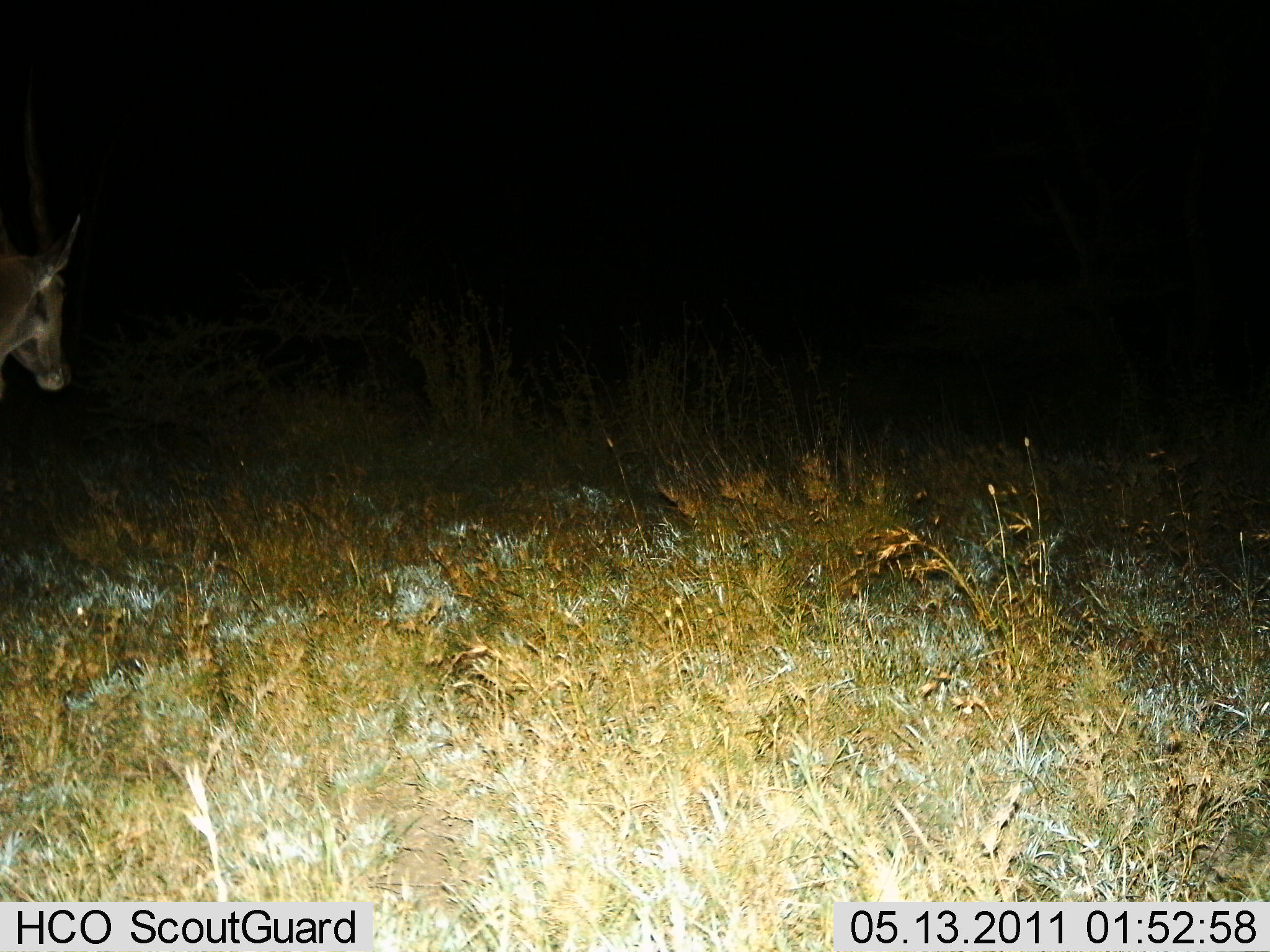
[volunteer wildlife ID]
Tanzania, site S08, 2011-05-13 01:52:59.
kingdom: Animalia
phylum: Chordata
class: Mammalia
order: Artiodactyla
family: Bovidae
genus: Nanger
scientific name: Nanger granti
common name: grant's gazelle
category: gazellegrants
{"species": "gazellegrants (grant's gazelle) (Nanger granti)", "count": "1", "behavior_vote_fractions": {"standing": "40%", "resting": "0%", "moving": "60%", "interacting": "0%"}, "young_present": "0%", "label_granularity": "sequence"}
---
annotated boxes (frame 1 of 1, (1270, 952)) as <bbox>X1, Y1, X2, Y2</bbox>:
animal: <bbox>0, 205, 81, 393</bbox>